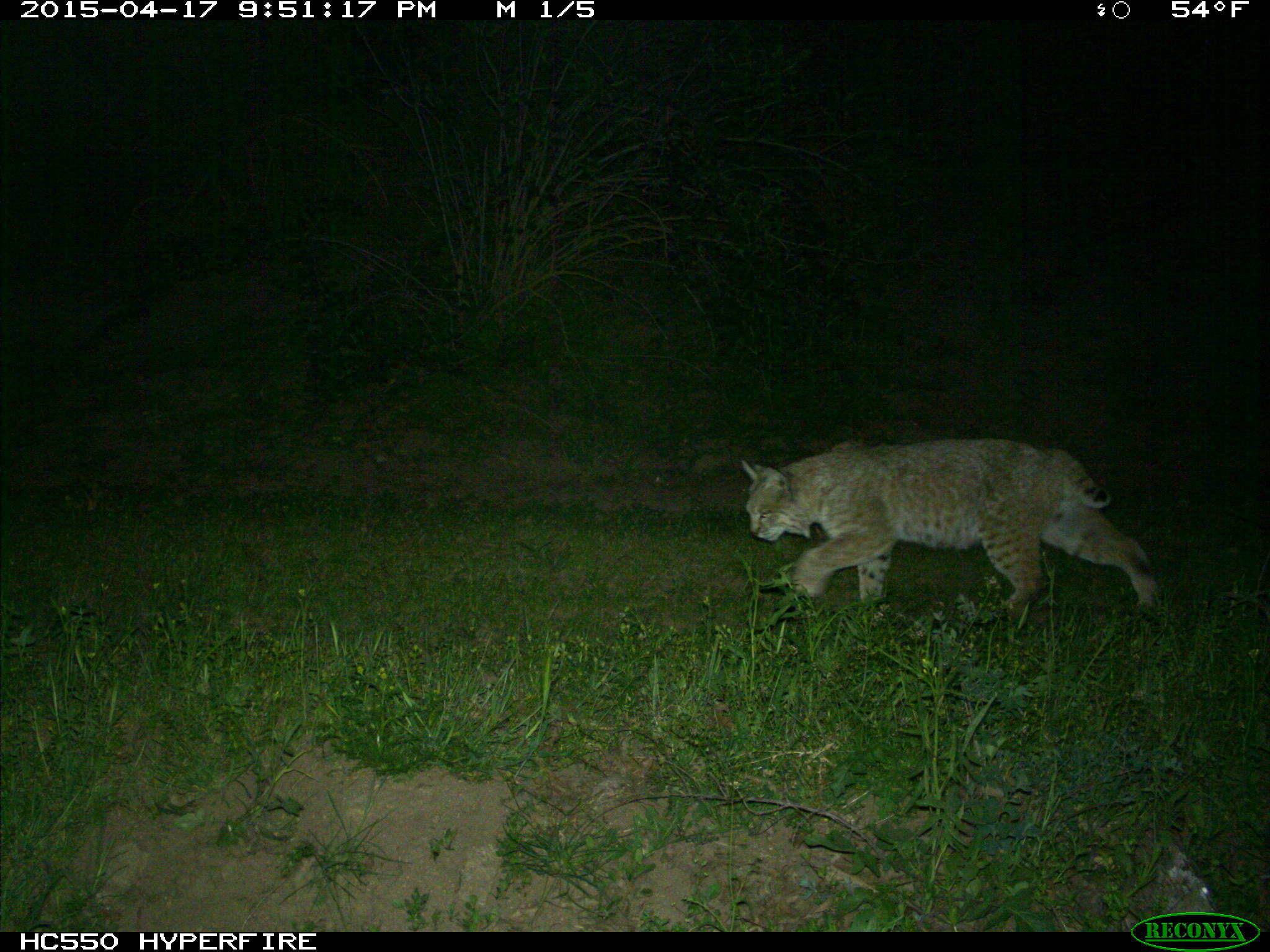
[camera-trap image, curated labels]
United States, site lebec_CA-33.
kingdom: Animalia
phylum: Chordata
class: Mammalia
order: Carnivora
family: Felidae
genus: Lynx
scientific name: Lynx rufus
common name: bobcat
Lynx rufus (bobcat).